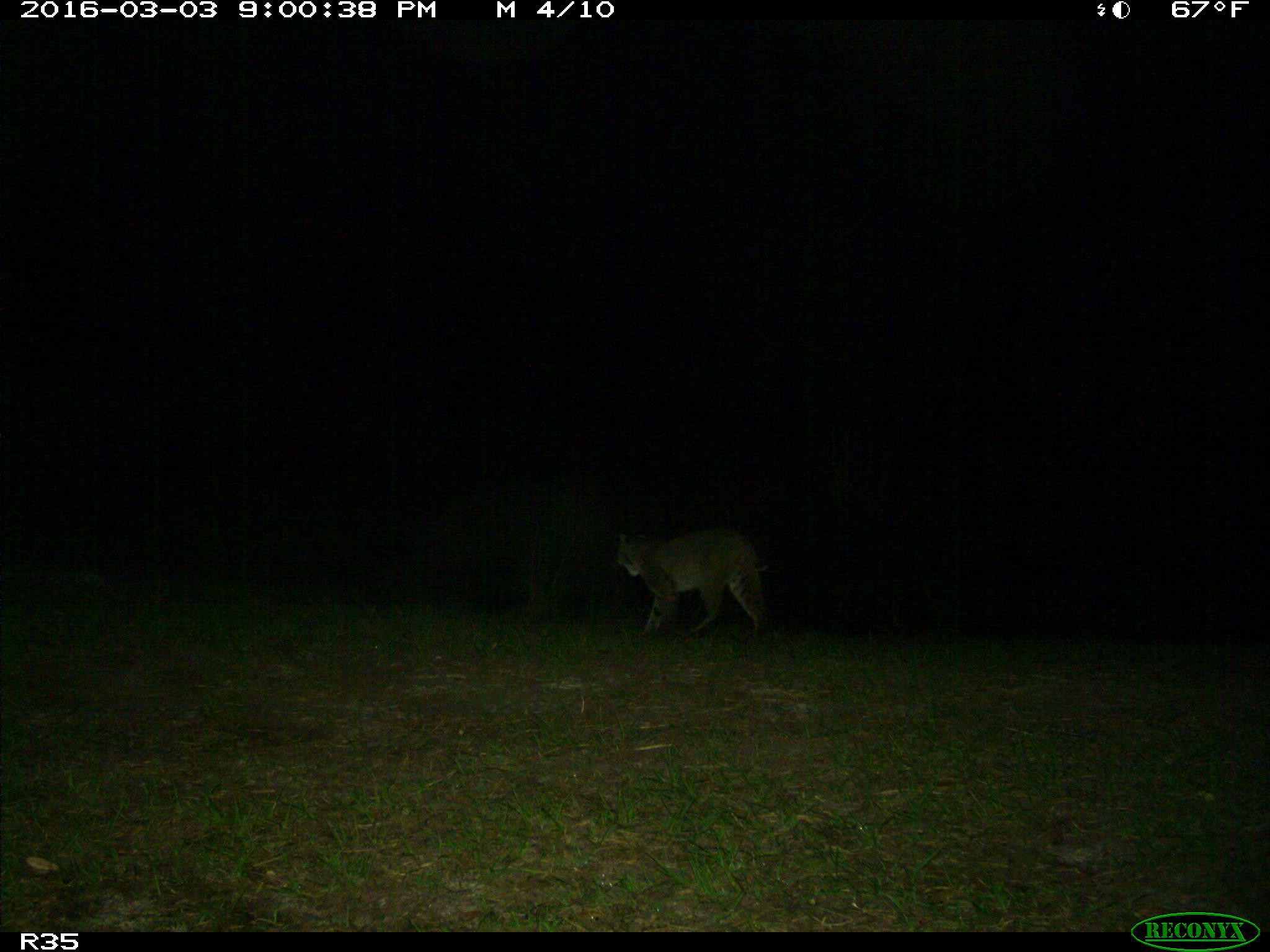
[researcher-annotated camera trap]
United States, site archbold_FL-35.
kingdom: Animalia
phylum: Chordata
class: Mammalia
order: Carnivora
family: Felidae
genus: Lynx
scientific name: Lynx rufus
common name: bobcat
Lynx rufus (bobcat).